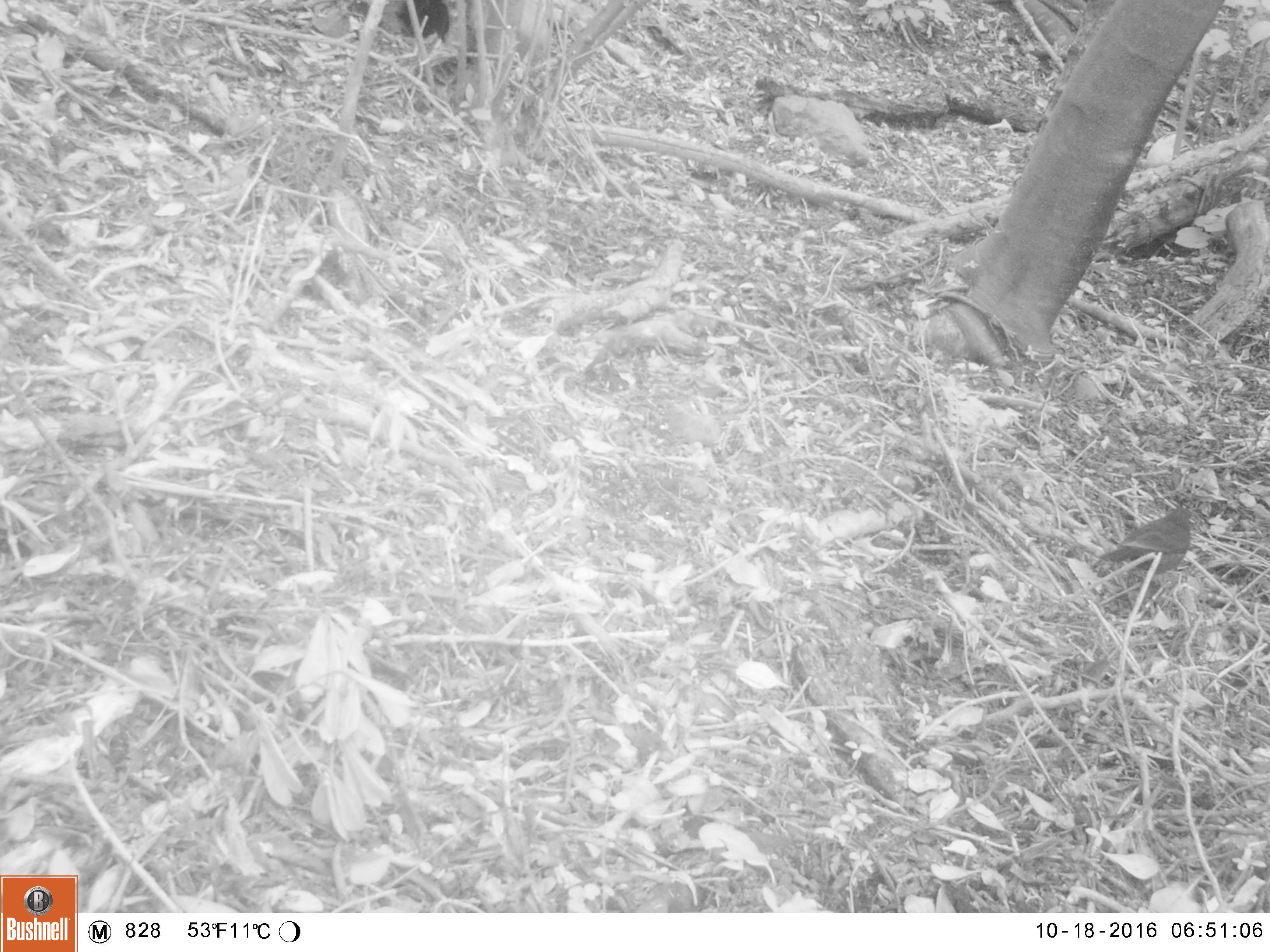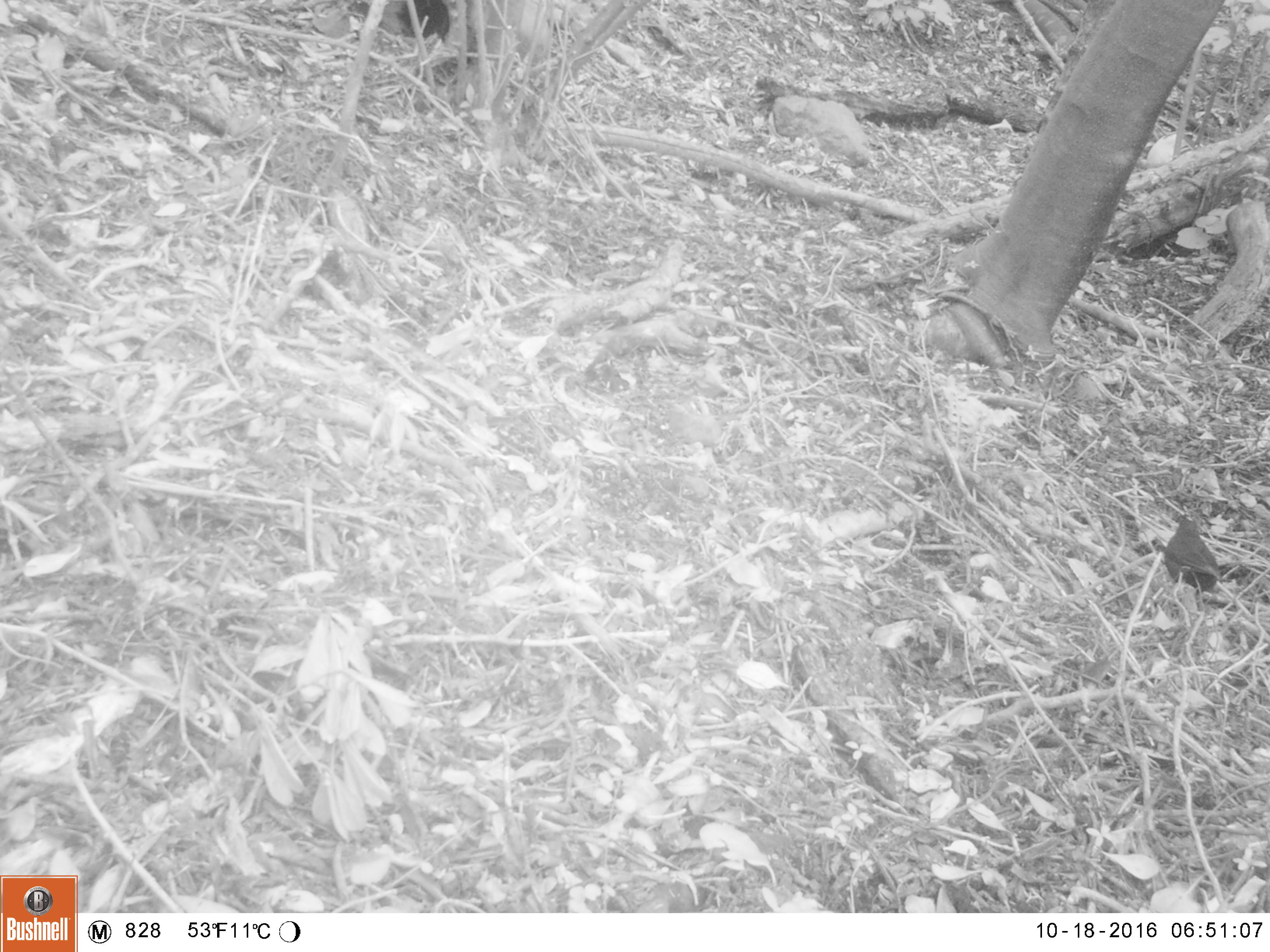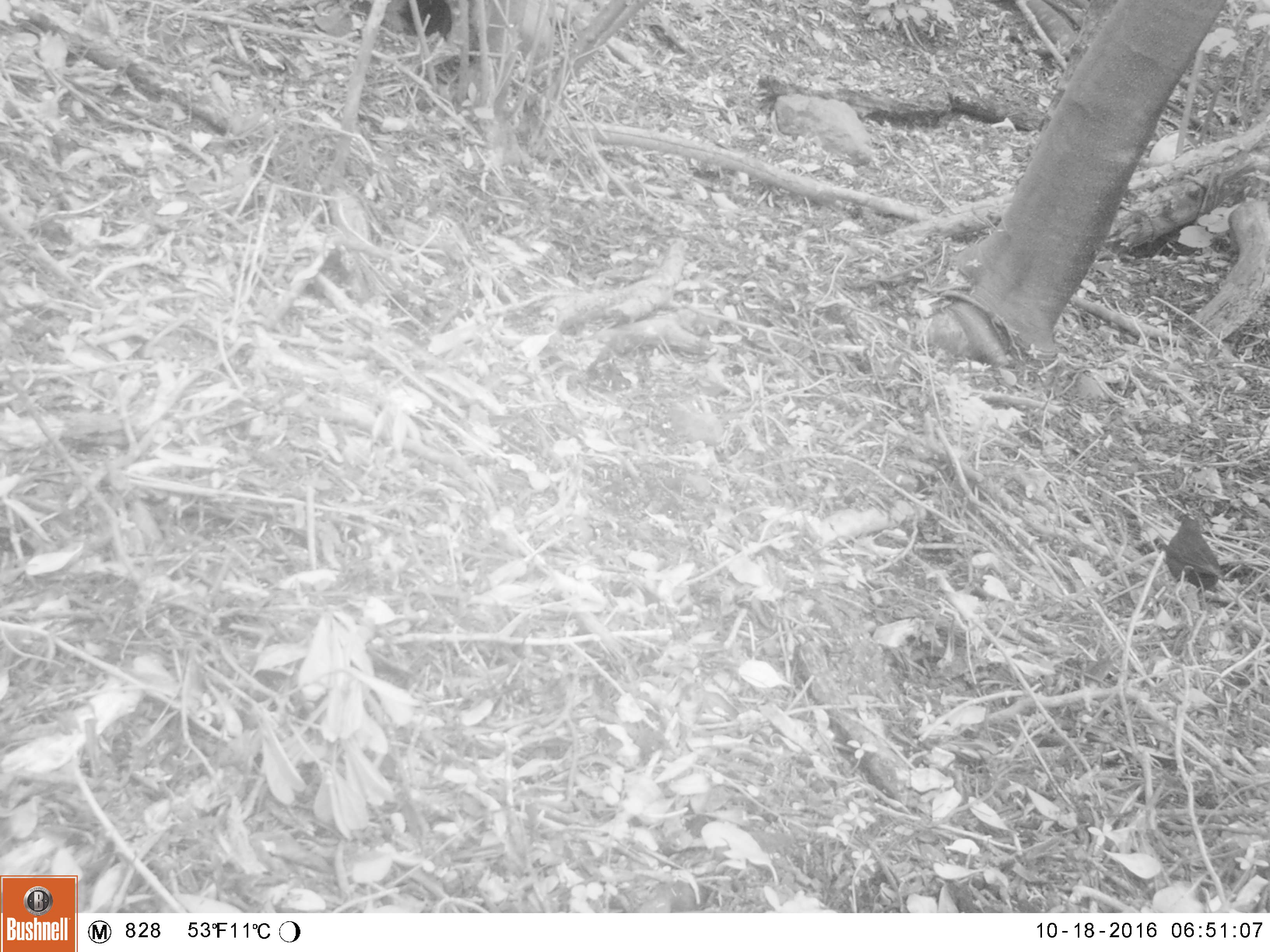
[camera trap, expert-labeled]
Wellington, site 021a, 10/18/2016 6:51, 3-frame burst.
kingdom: Animalia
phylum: Chordata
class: Aves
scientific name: Aves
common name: bird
Bird (Aves).